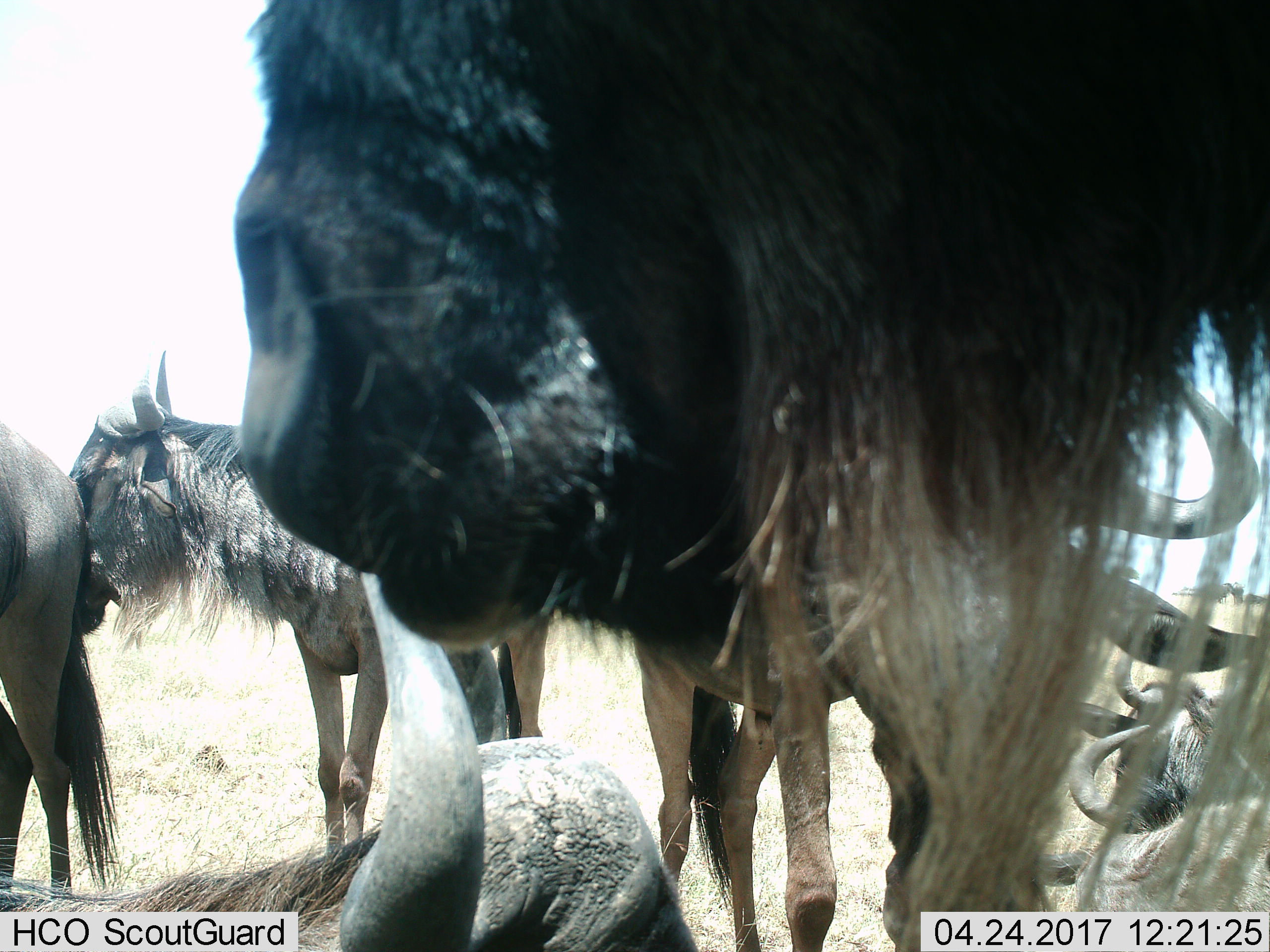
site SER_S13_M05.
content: unidentified animal